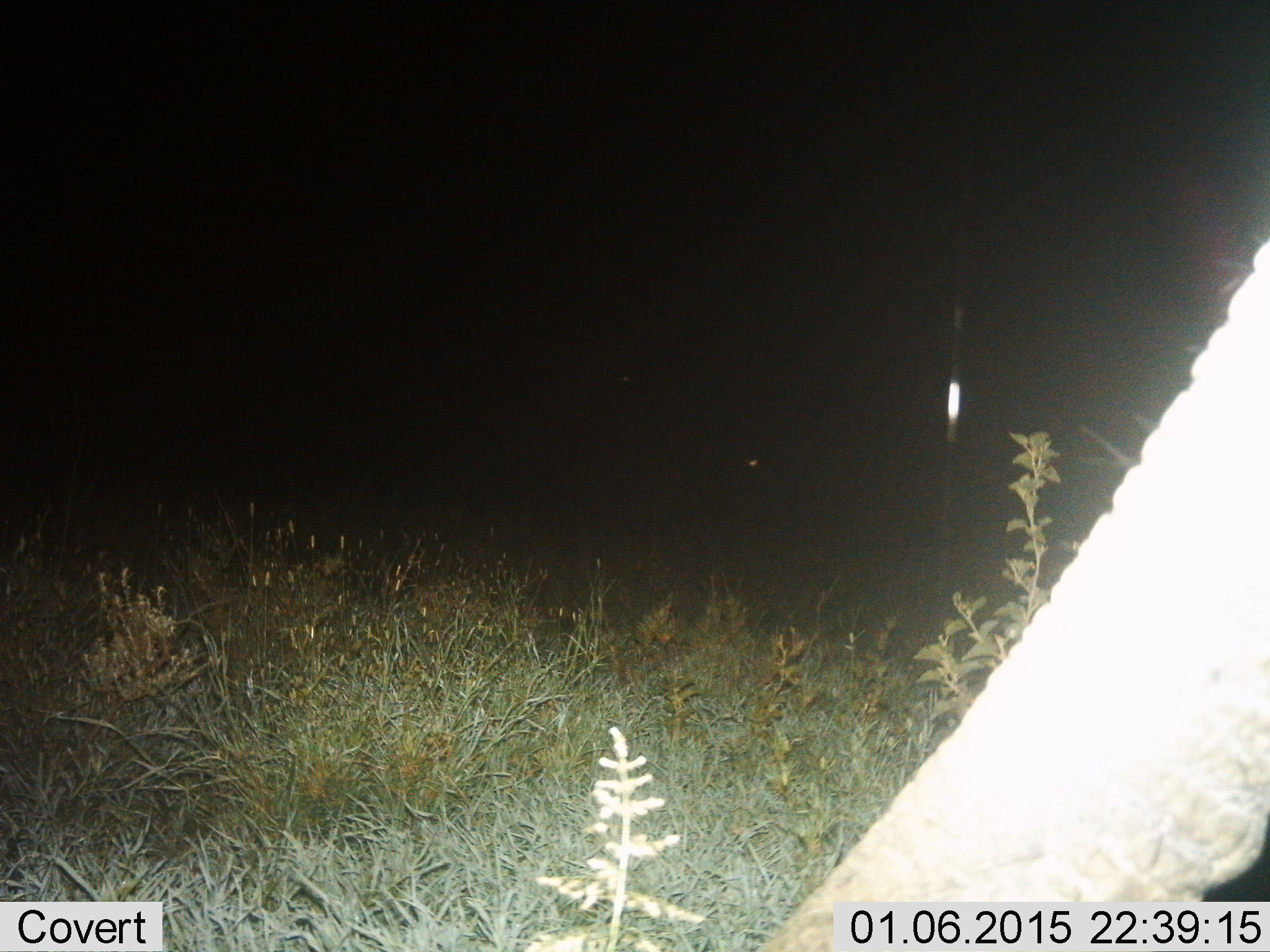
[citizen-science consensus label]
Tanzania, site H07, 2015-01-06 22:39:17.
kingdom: Animalia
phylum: Chordata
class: Mammalia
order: Proboscidea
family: Elephantidae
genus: Loxodonta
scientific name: Loxodonta africana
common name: african bush elephant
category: elephant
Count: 1.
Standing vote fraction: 90%.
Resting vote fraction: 0%.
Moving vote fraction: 10%.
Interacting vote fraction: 0%.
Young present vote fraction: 0%.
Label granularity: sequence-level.